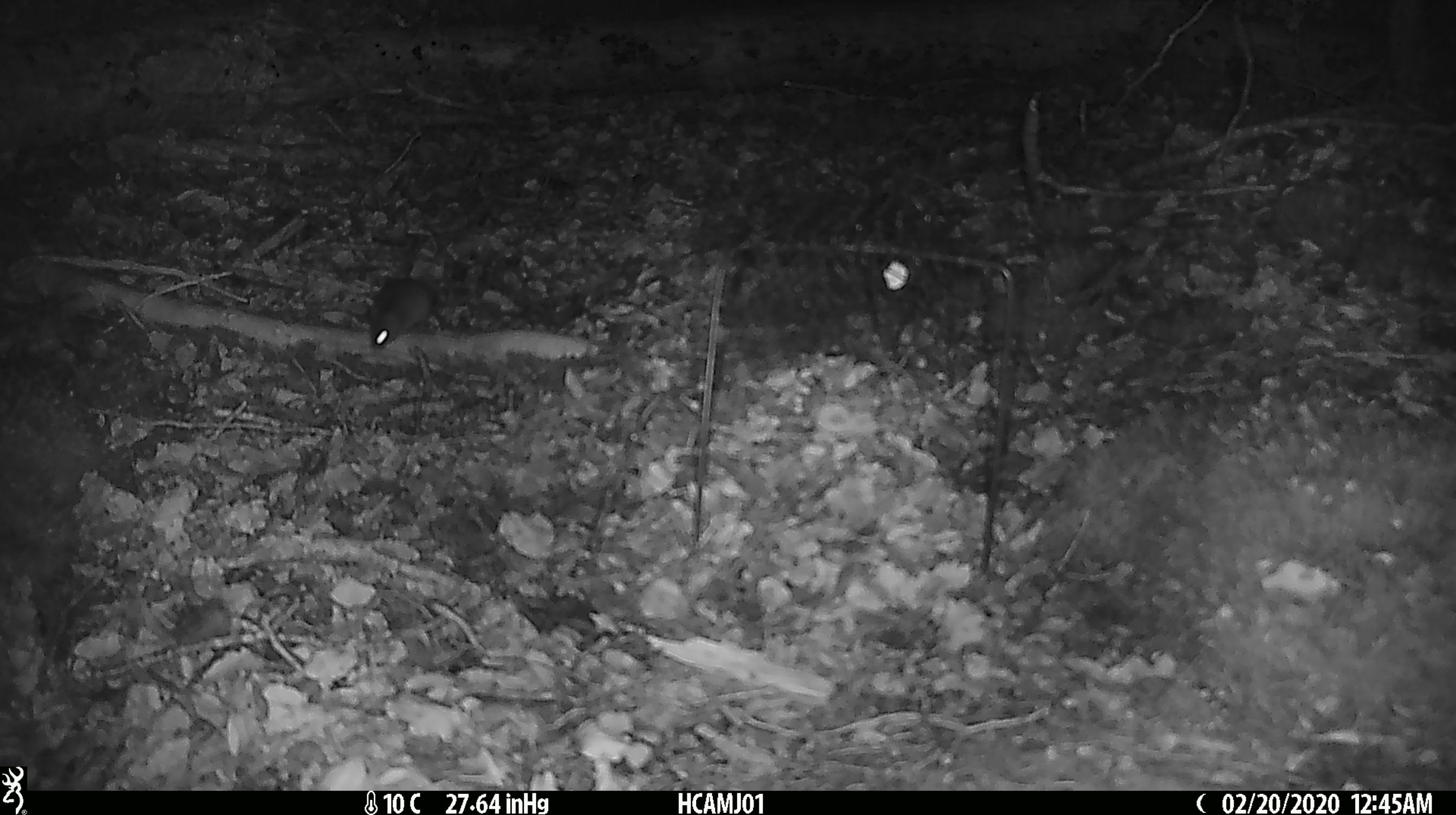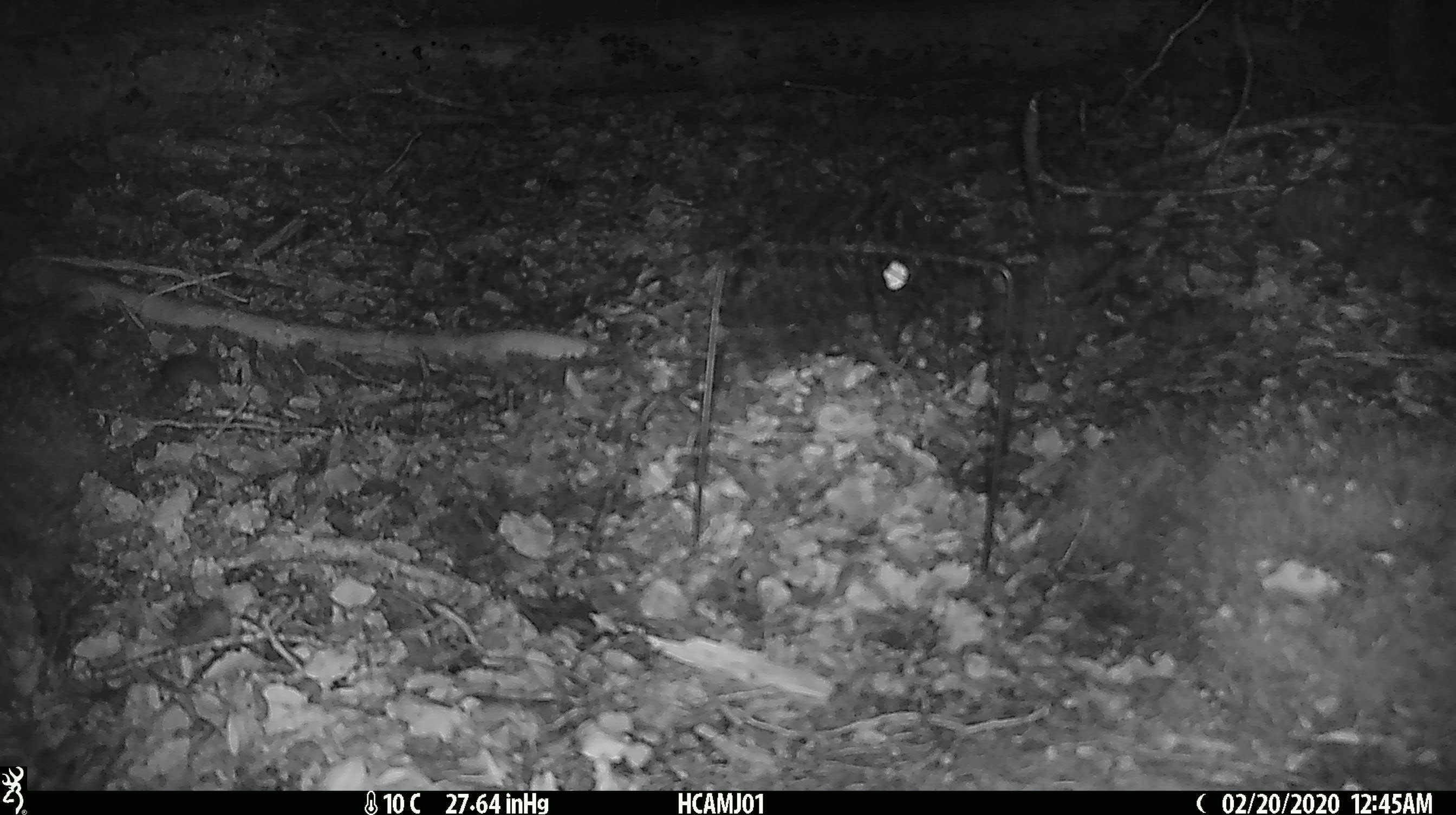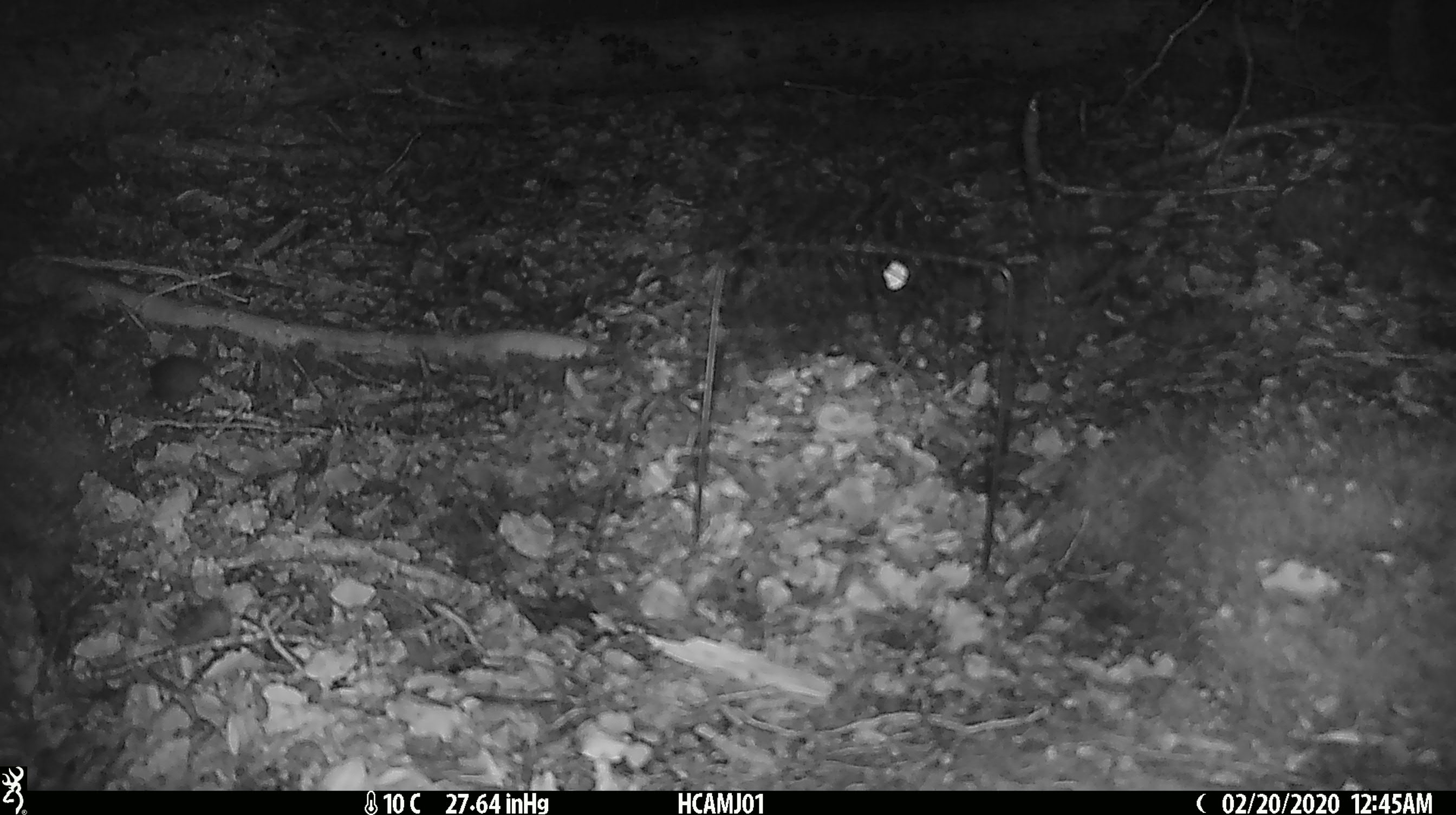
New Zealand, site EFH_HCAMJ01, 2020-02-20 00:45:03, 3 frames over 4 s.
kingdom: Animalia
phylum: Chordata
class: Mammalia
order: Rodentia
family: Muridae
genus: Mus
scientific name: Mus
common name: mouse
Mouse (Mus).